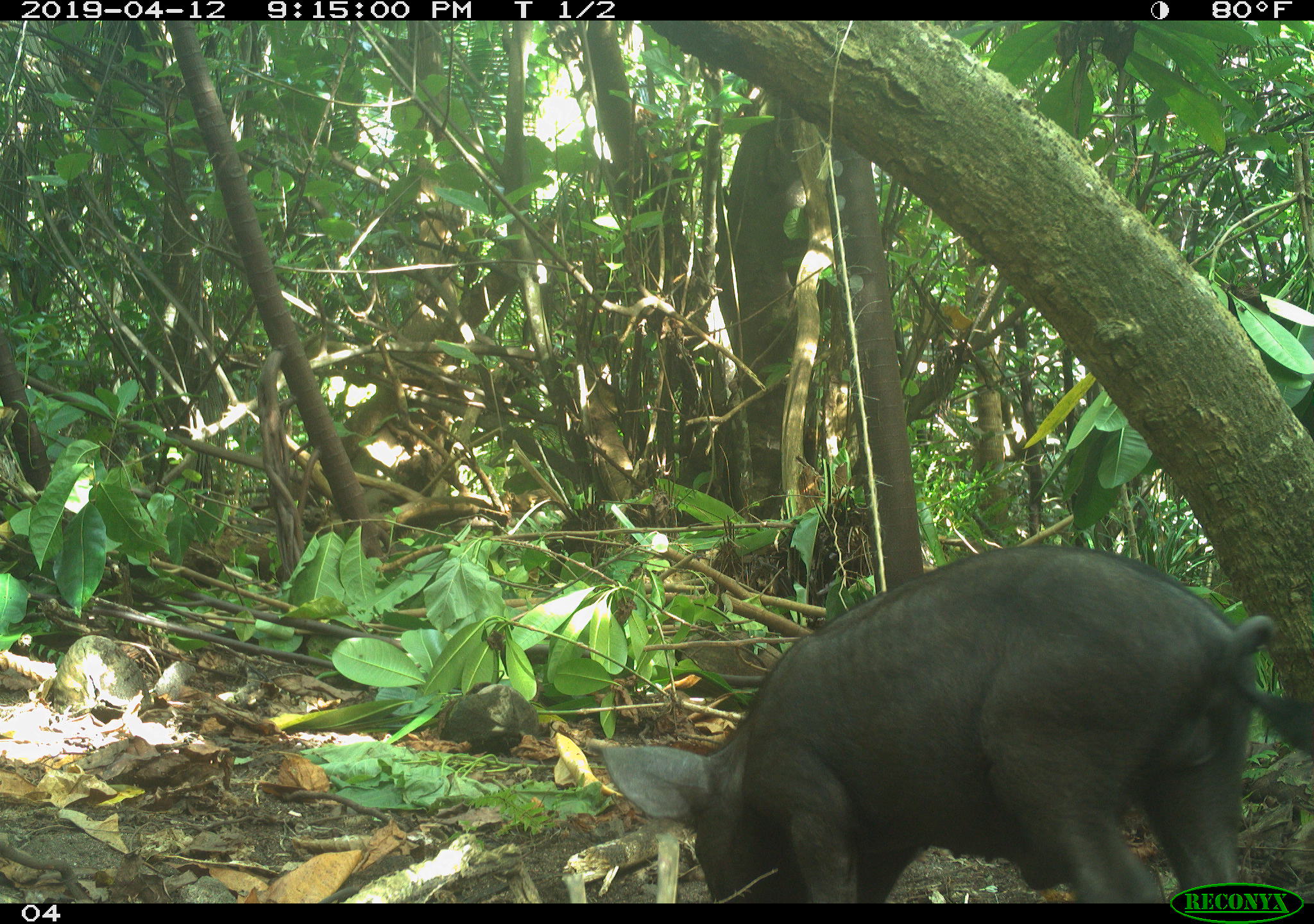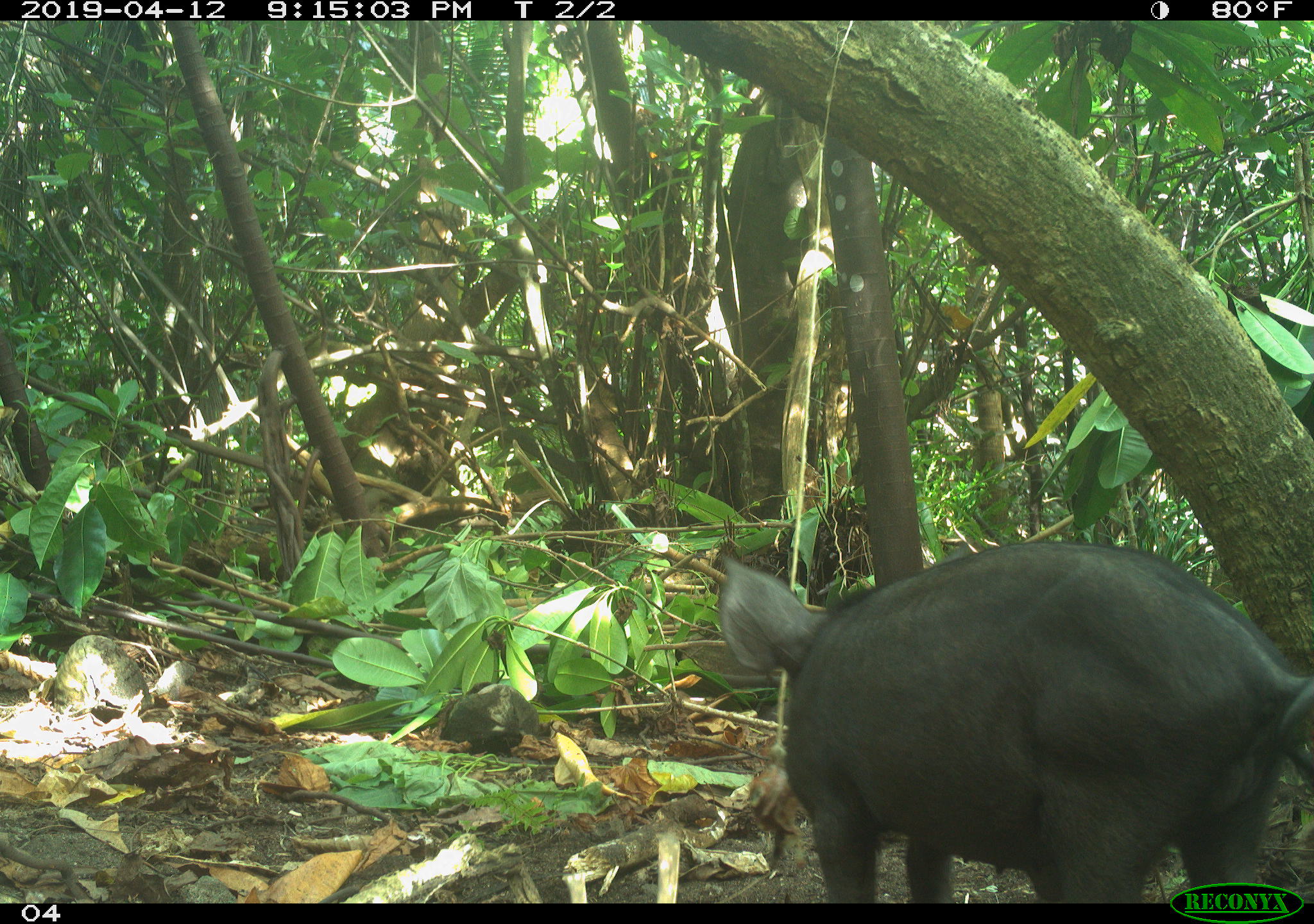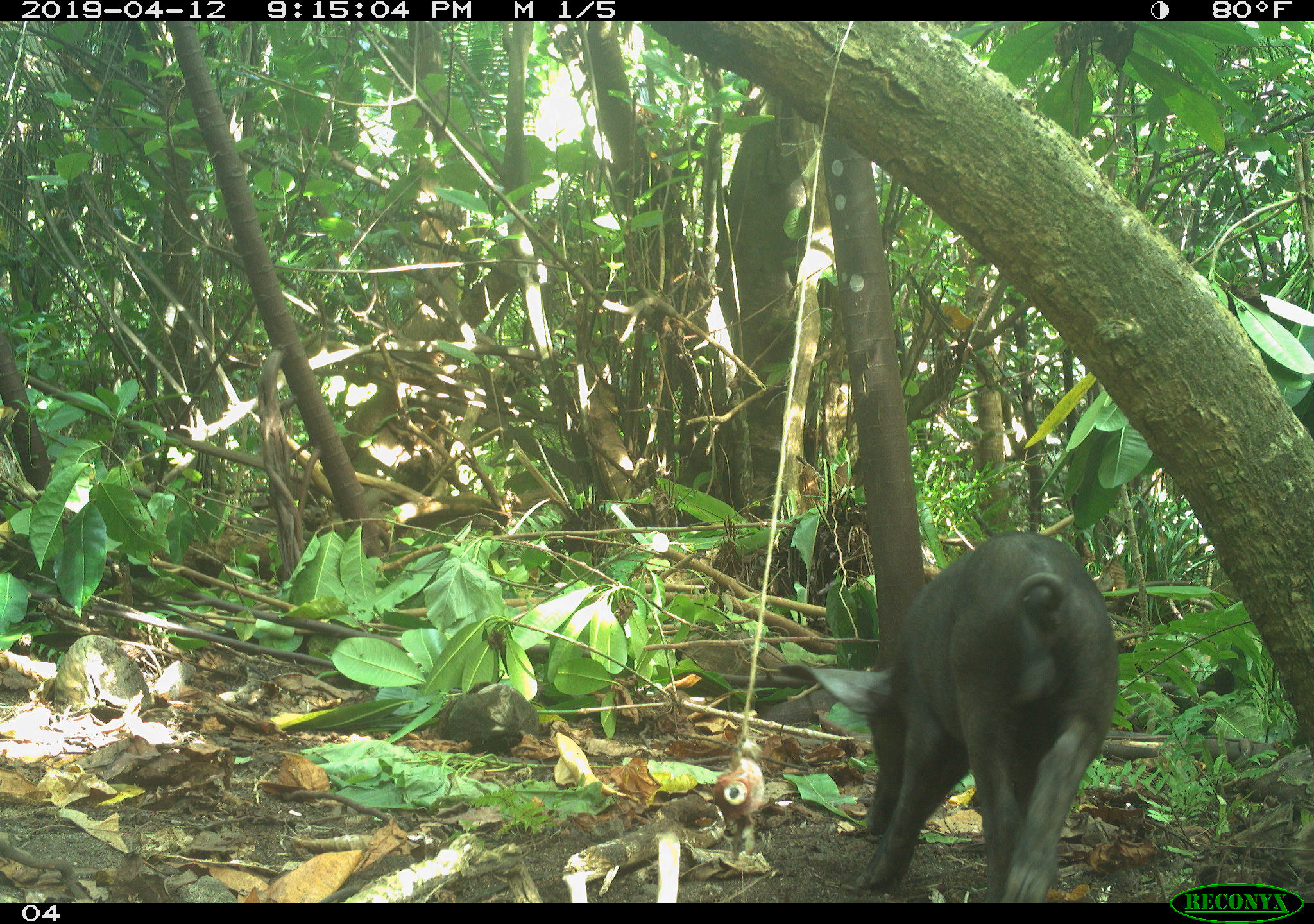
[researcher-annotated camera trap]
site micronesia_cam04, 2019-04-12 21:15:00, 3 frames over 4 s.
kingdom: Animalia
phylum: Chordata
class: Mammalia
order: Artiodactyla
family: Suidae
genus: Sus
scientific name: Sus scrofa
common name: pig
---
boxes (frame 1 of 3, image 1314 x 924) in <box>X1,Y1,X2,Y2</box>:
pig: <box>583,545,1310,902</box>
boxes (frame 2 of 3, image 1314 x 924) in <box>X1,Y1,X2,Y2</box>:
pig: <box>719,535,1314,883</box>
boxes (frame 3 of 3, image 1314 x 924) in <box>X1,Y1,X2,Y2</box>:
pig: <box>760,531,1121,903</box>